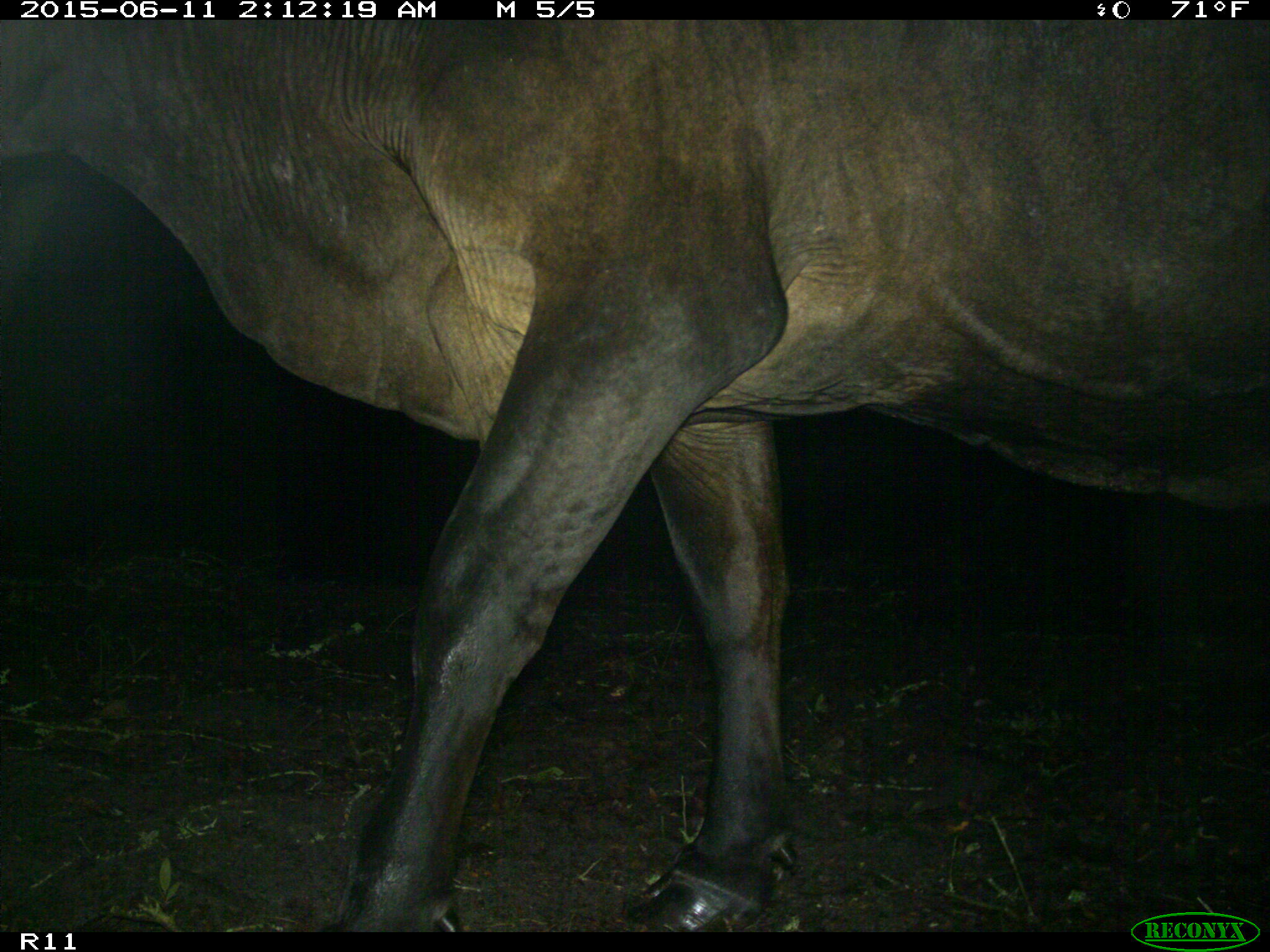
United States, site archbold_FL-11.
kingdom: Animalia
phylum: Chordata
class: Mammalia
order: Artiodactyla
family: Bovidae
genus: Bos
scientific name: Bos taurus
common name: domestic cow